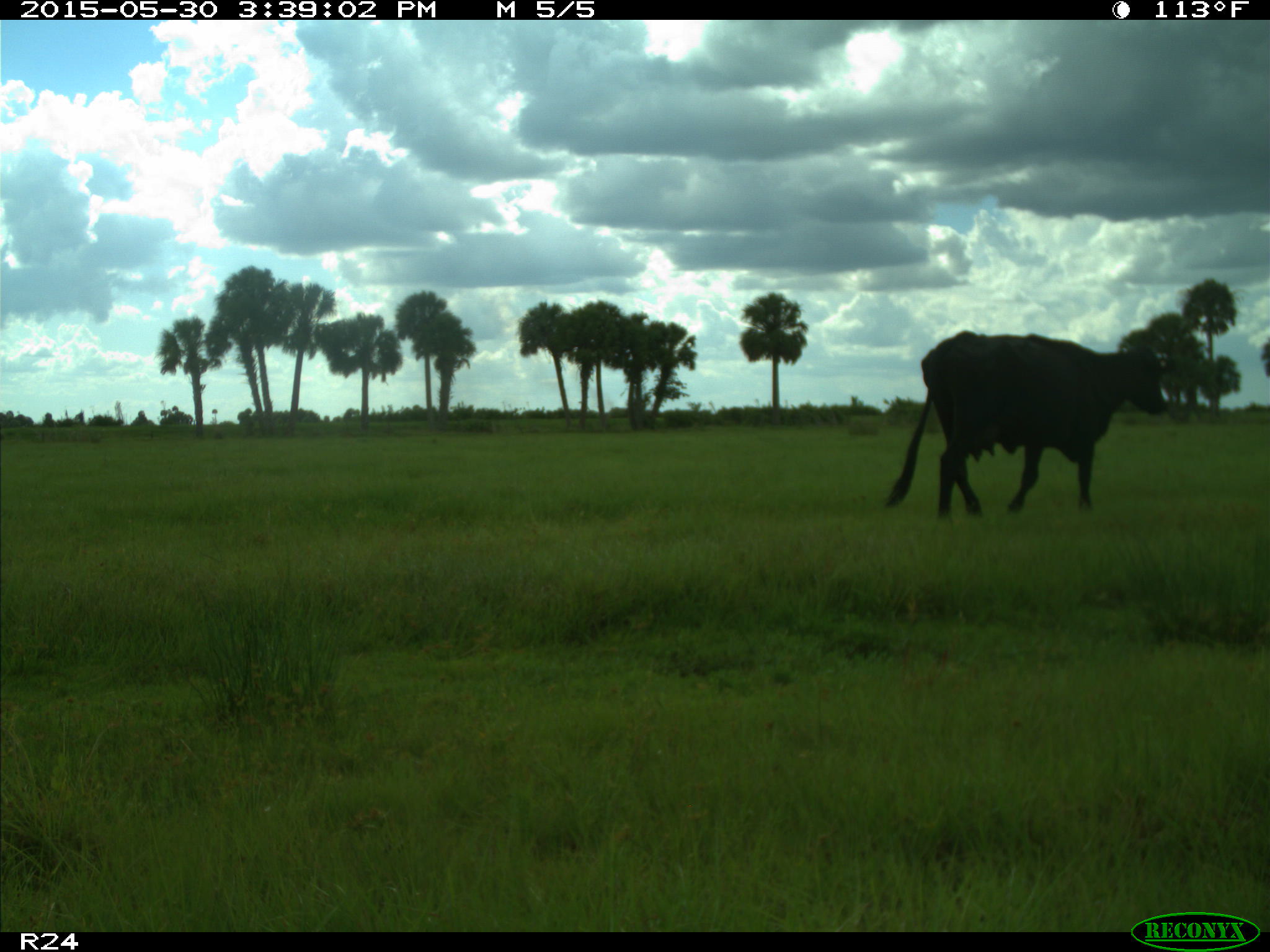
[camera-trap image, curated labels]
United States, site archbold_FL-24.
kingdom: Animalia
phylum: Chordata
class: Mammalia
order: Artiodactyla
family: Bovidae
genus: Bos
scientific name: Bos taurus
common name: domestic cow